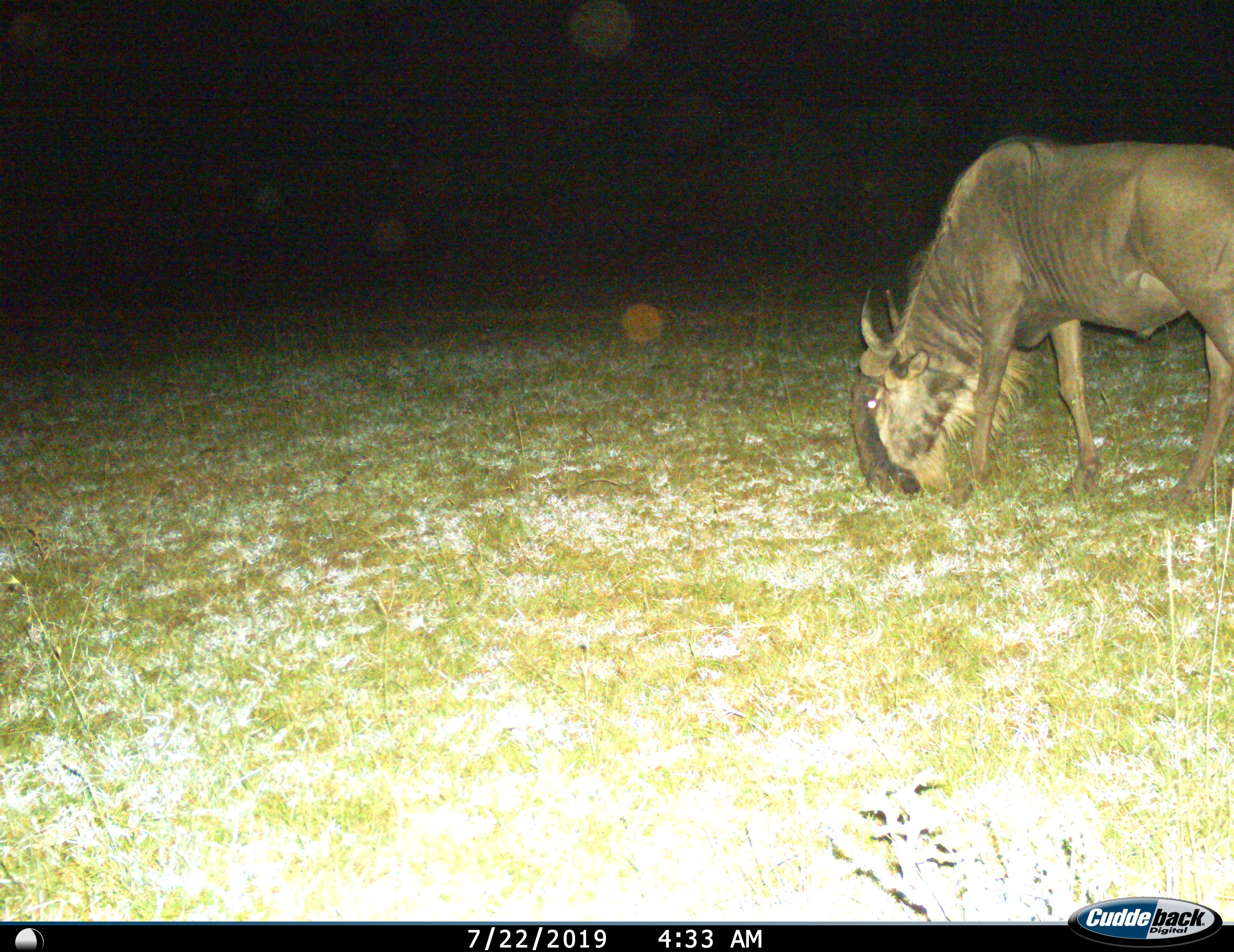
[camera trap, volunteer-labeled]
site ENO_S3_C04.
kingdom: Animalia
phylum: Chordata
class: Mammalia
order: Artiodactyla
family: Bovidae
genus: Connochaetes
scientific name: Connochaetes taurinus taurinus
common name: blue wildebeest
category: wildebeestblue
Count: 1.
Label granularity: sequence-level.